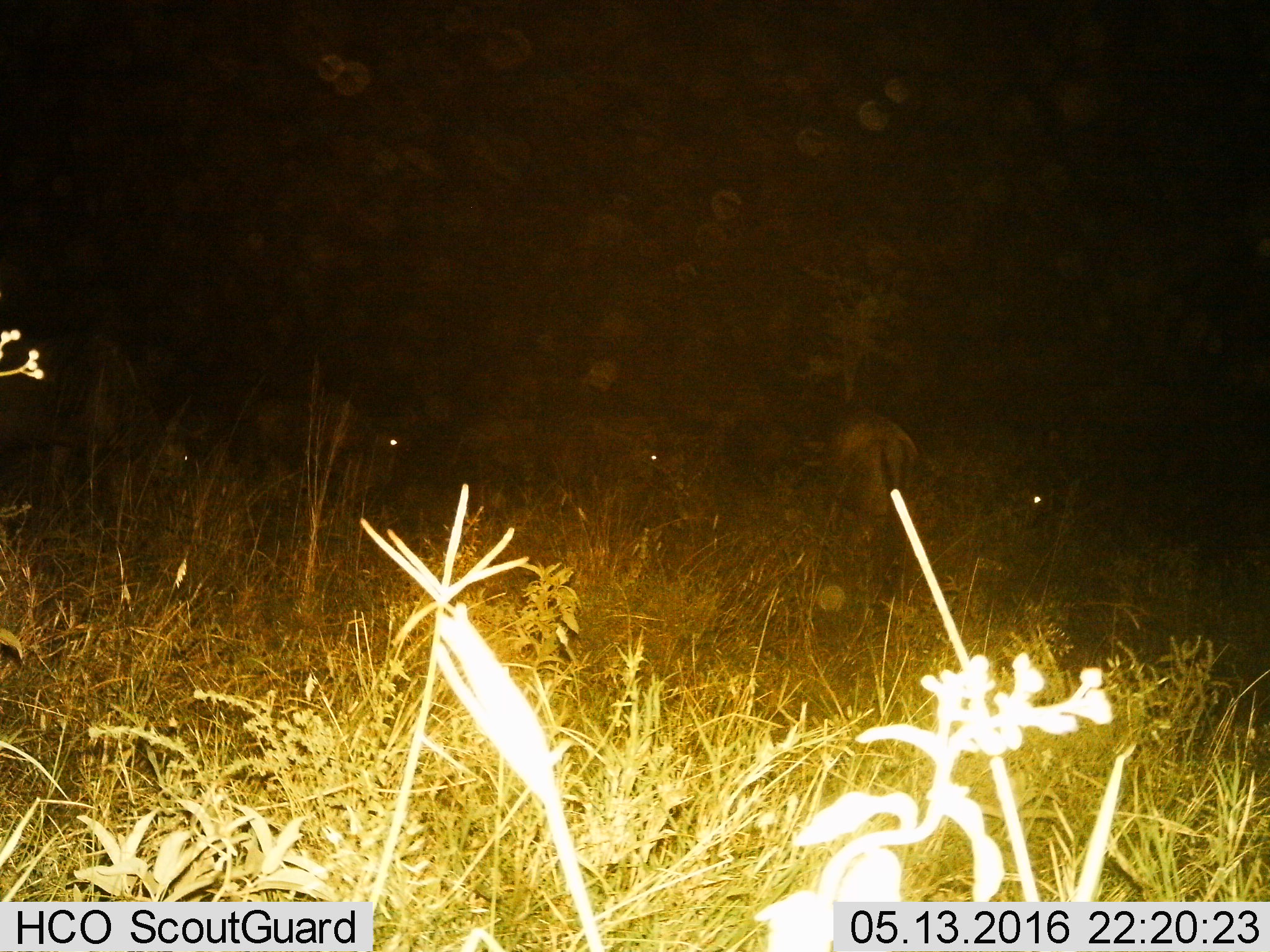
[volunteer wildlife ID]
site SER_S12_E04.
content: unidentified animal